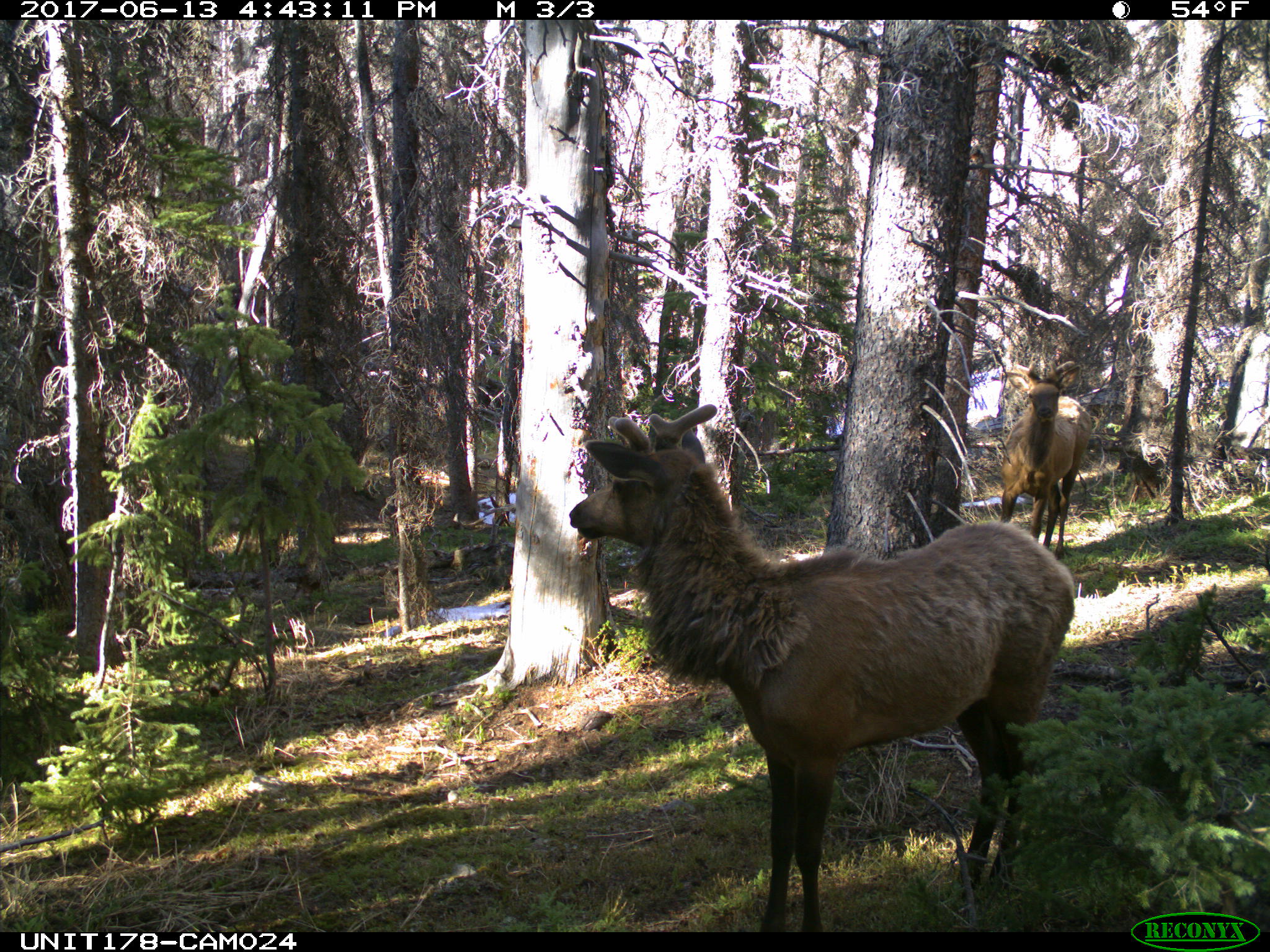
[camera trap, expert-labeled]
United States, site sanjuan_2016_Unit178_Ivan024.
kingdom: Animalia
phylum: Chordata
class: Mammalia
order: Artiodactyla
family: Cervidae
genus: Cervus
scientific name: Cervus elaphus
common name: red deer